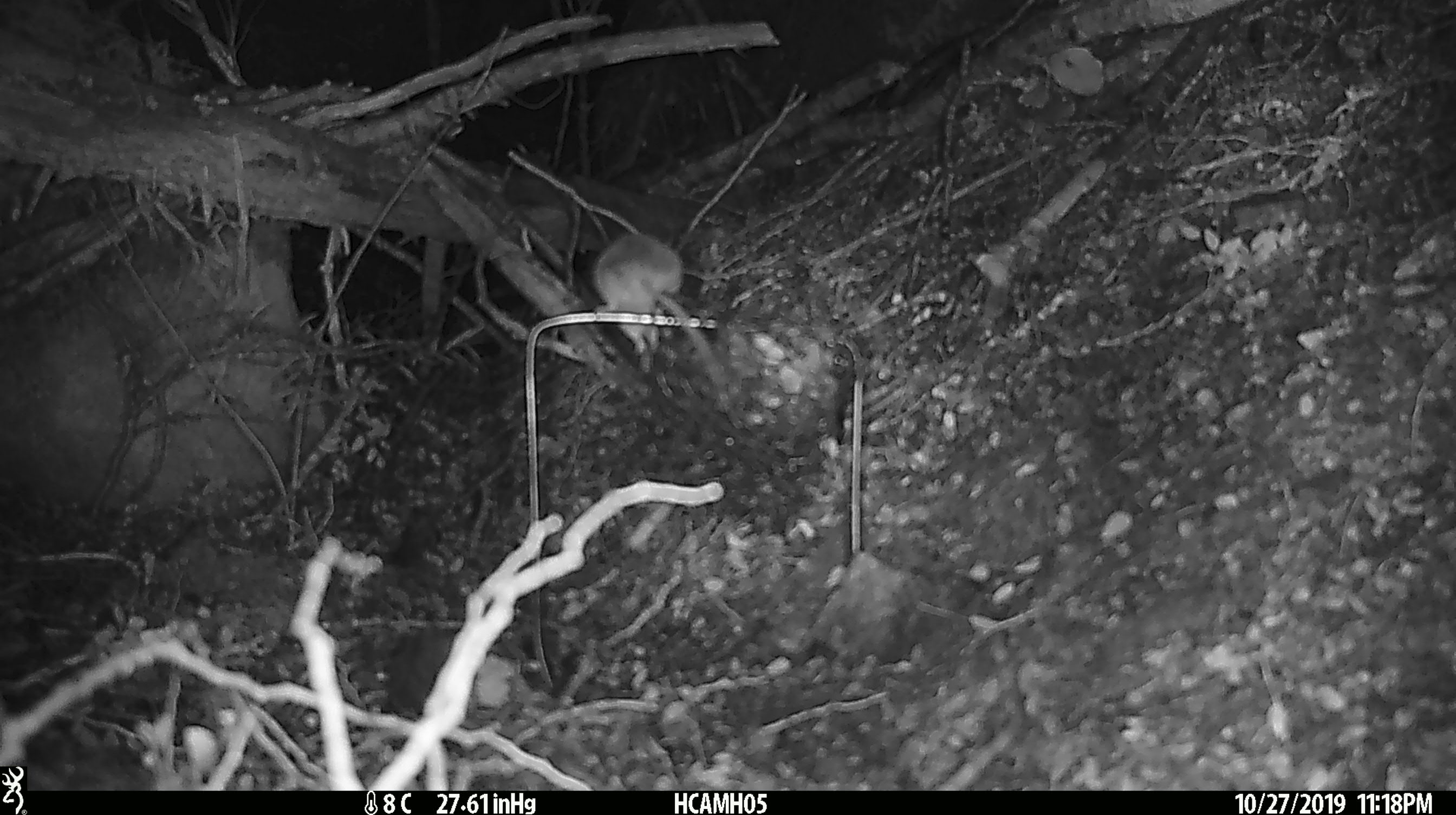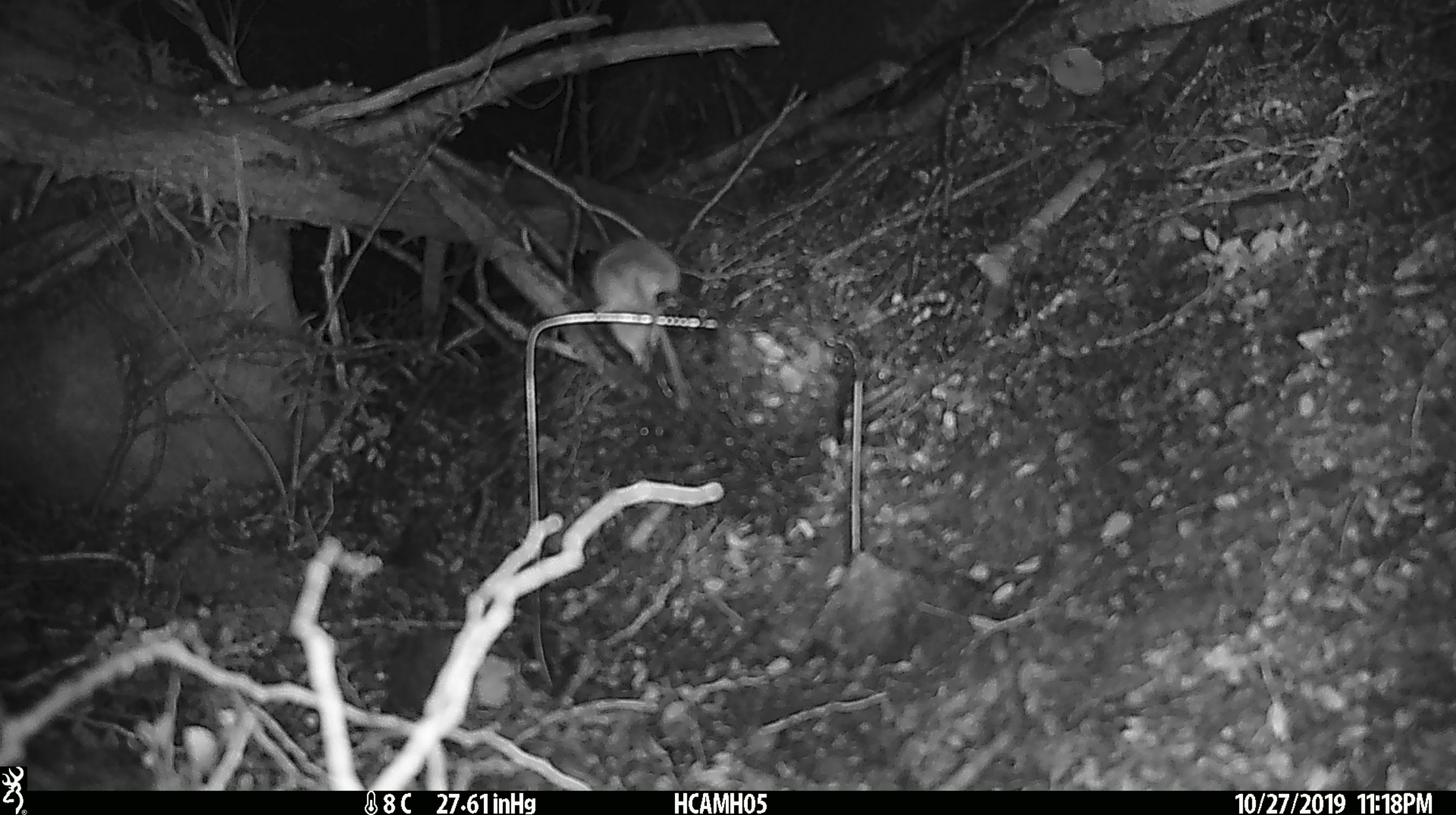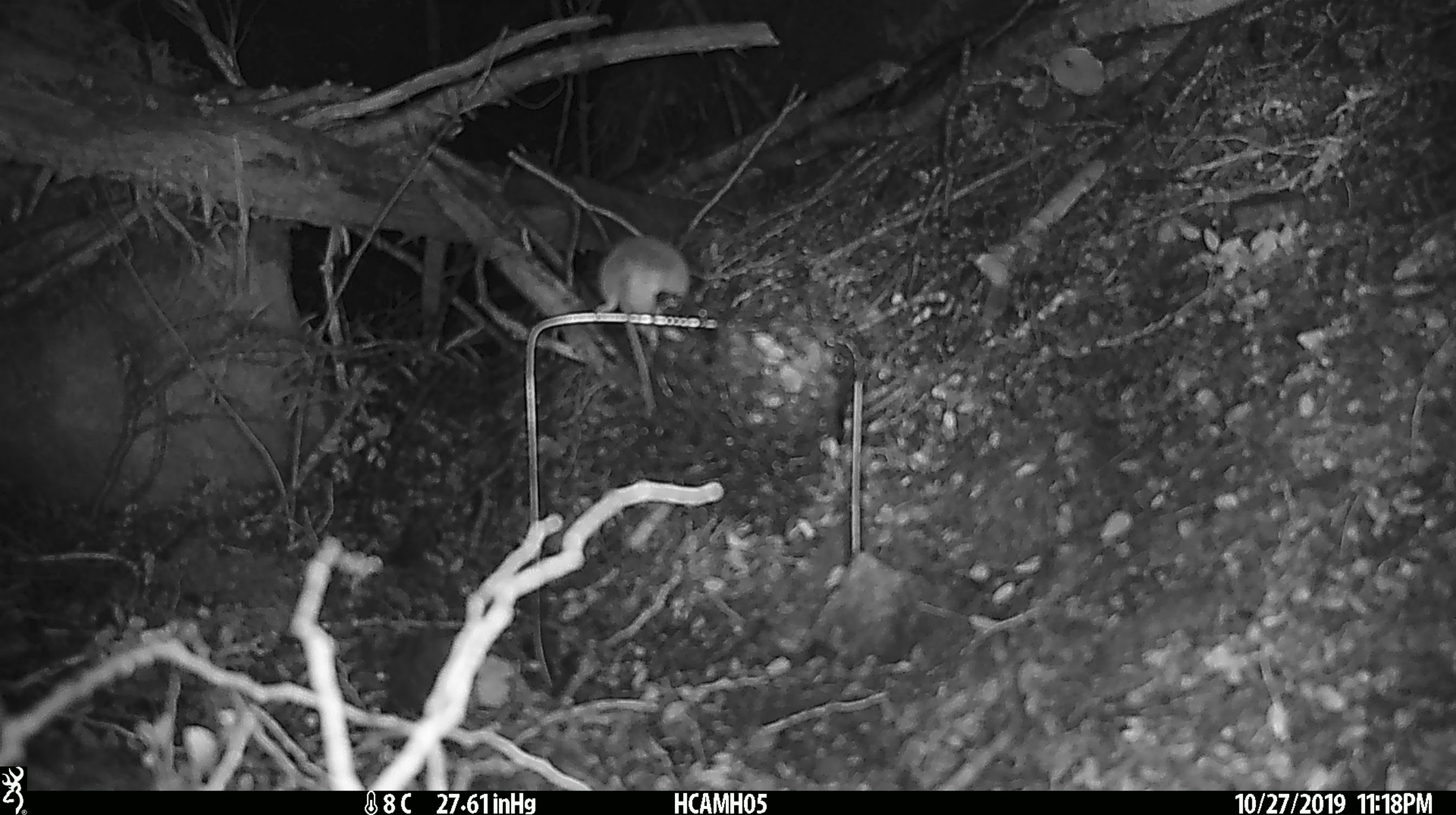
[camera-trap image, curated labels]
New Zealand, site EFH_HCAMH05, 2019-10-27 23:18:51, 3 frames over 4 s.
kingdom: Animalia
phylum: Chordata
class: Mammalia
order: Rodentia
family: Muridae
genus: Mus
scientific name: Mus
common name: mouse